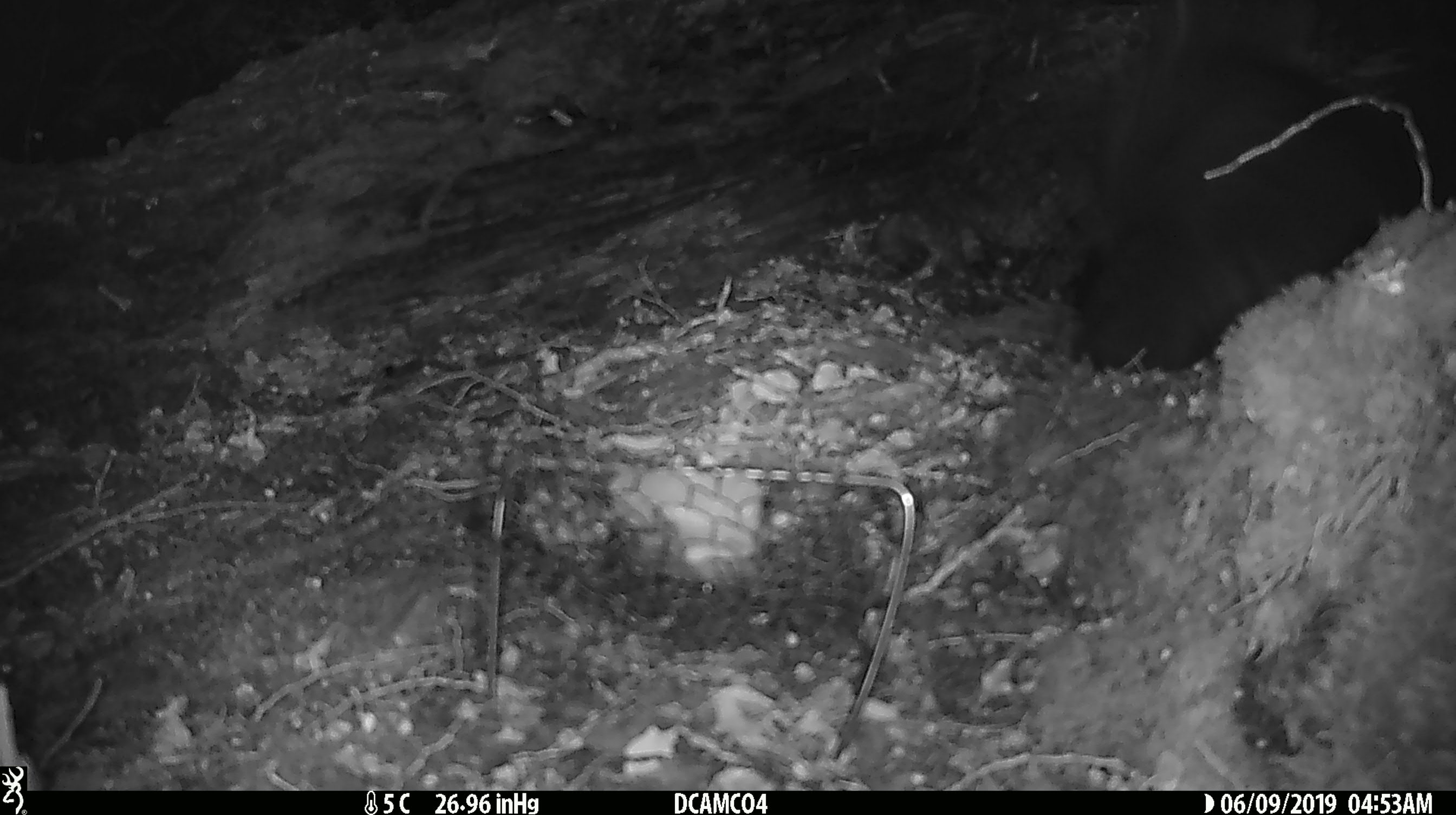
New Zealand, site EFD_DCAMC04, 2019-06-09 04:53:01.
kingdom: Animalia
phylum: Chordata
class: Mammalia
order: Diprotodontia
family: Phalangeridae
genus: Trichosurus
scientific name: Trichosurus vulpecula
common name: common brushtail possum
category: possum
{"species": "possum (common brushtail possum) (Trichosurus vulpecula)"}